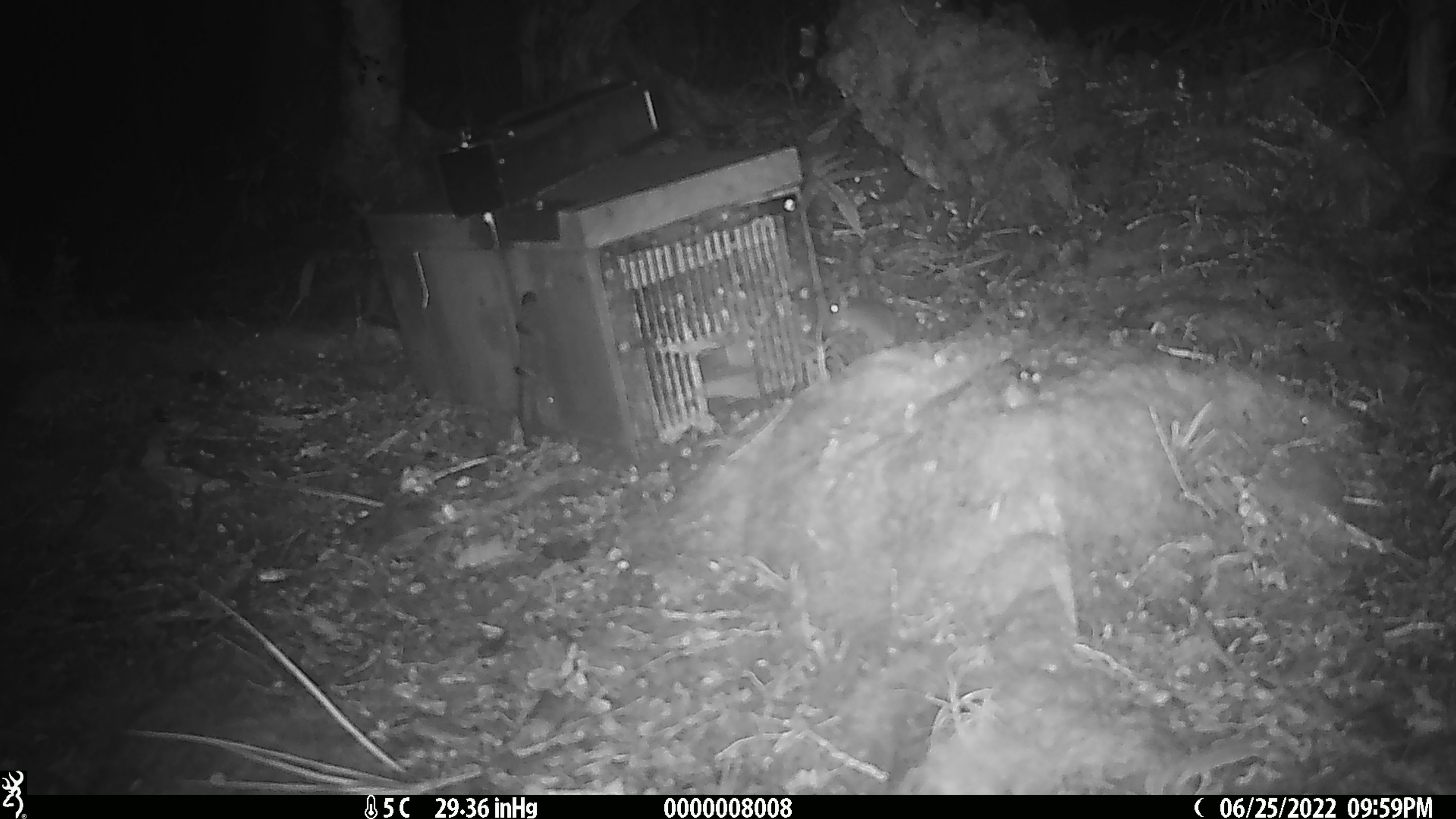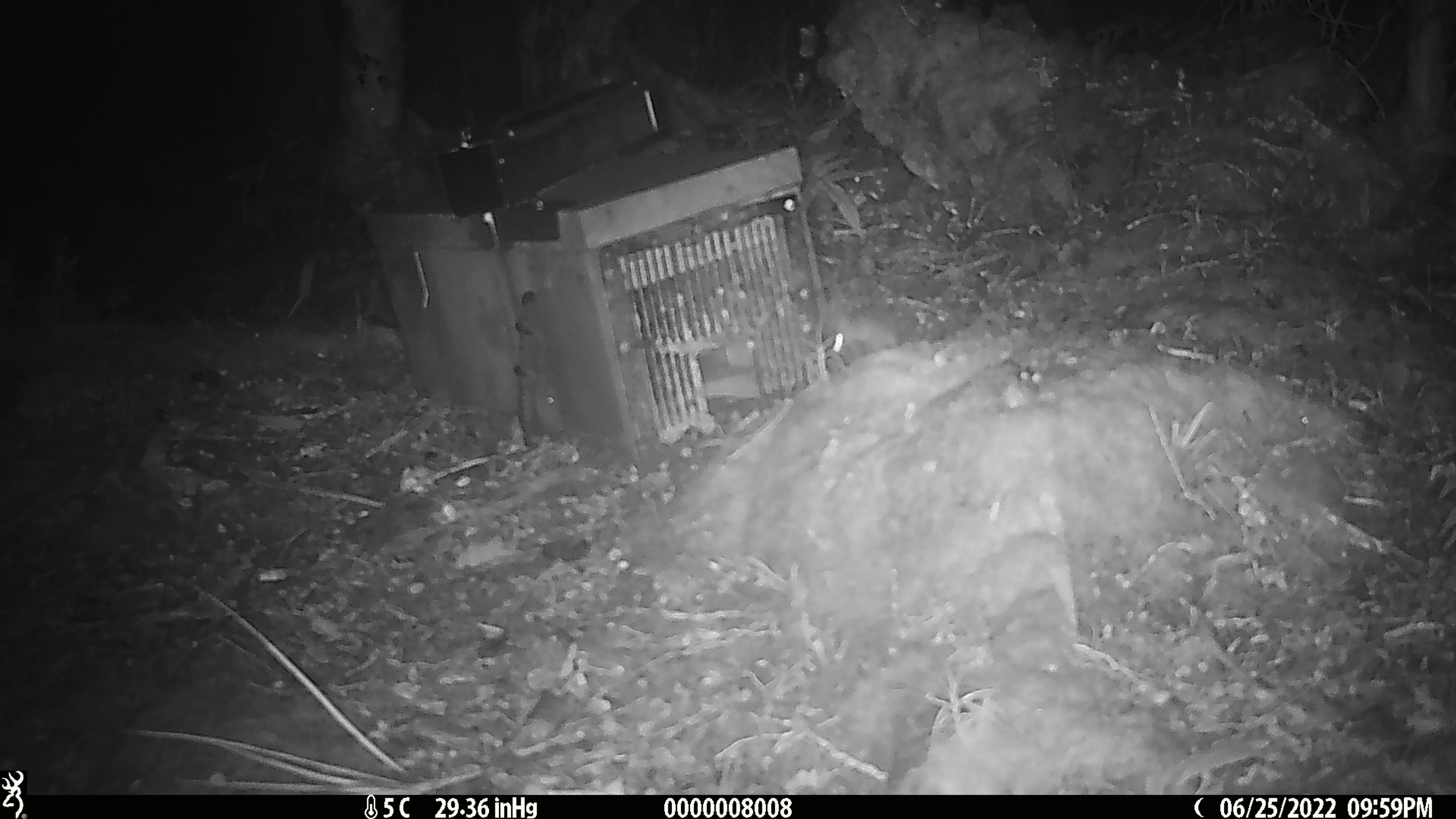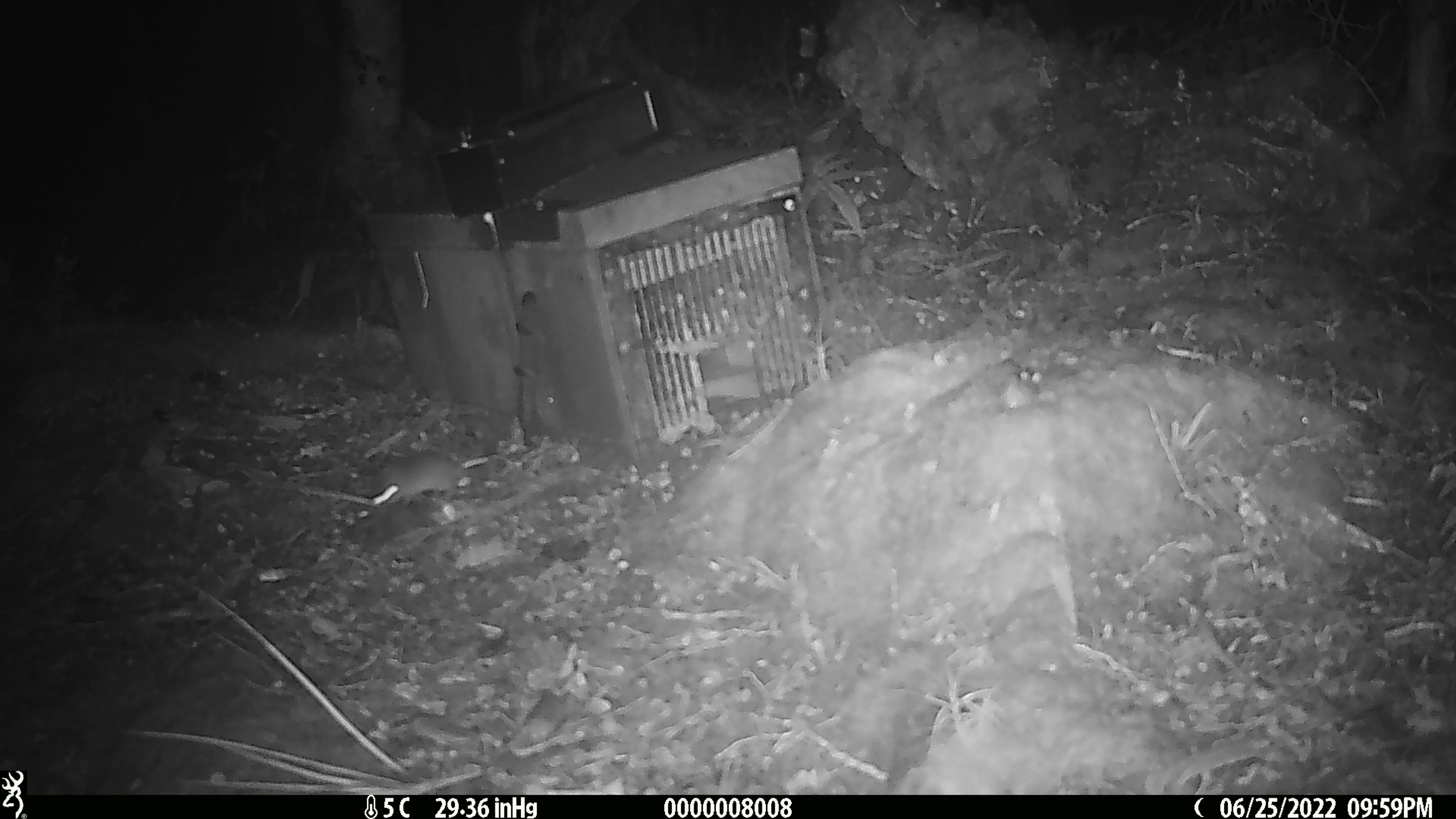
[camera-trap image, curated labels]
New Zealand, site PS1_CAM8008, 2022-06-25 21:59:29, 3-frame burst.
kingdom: Animalia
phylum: Chordata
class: Mammalia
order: Rodentia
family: Muridae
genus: Mus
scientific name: Mus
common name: mouse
Mouse (Mus).